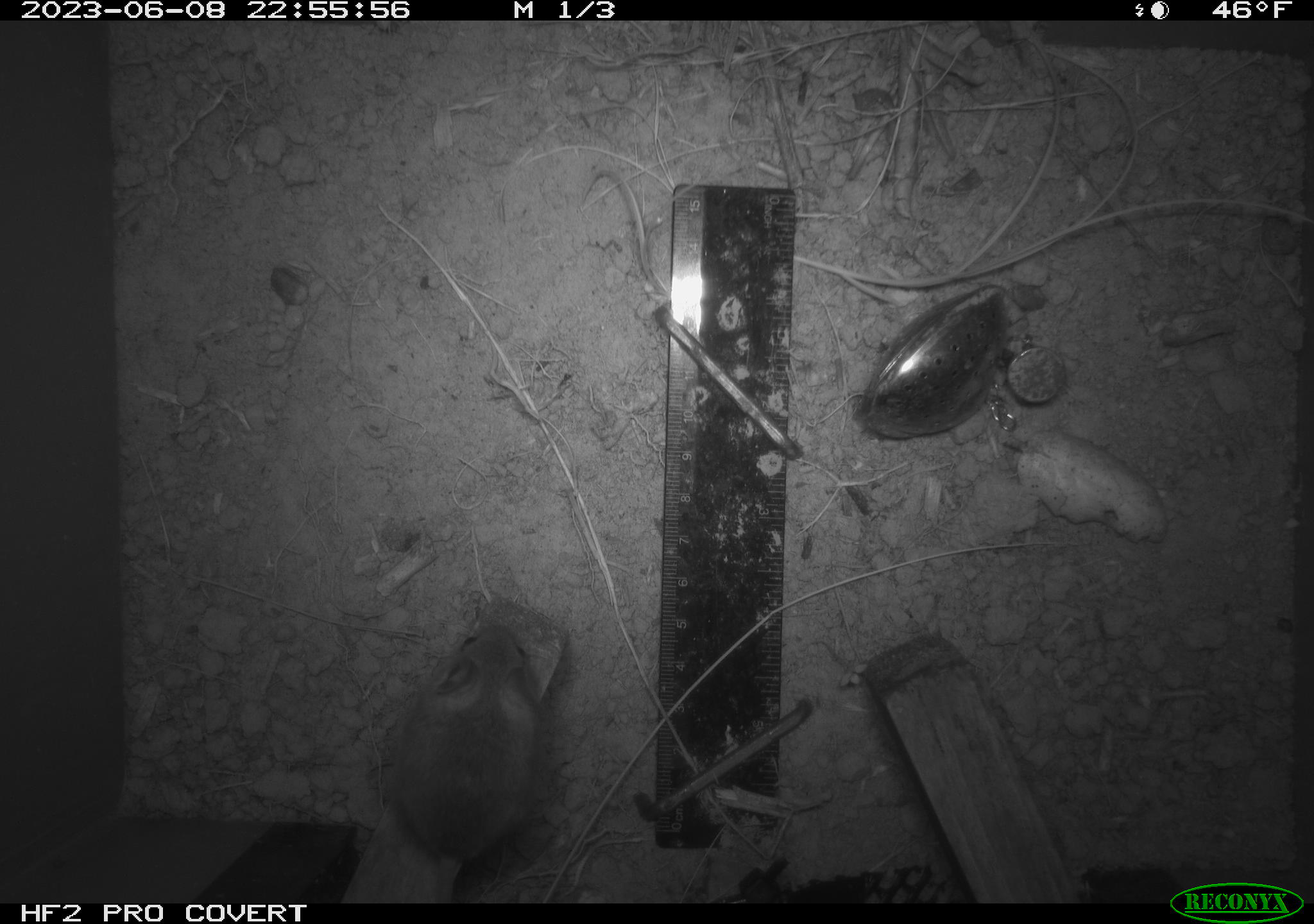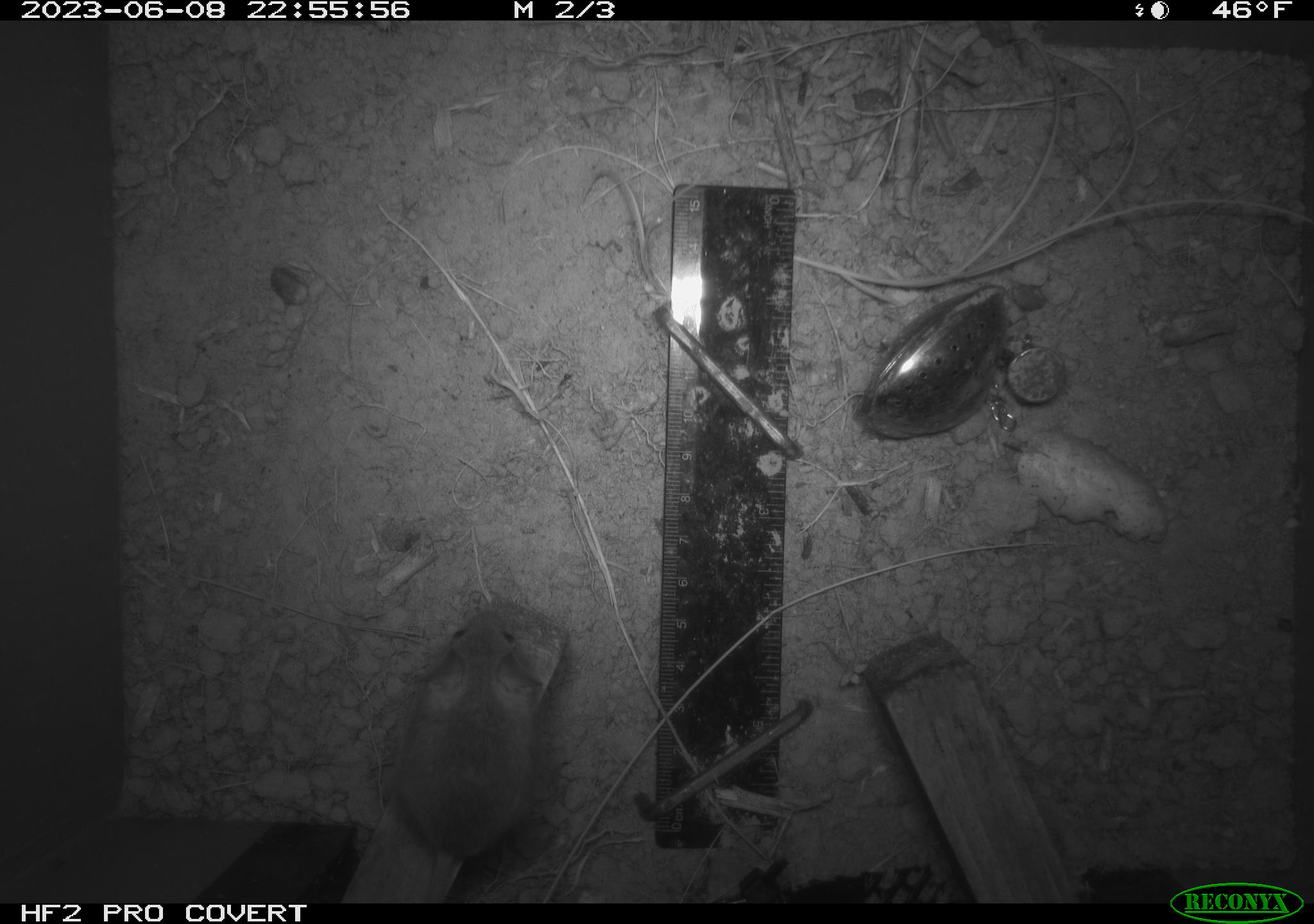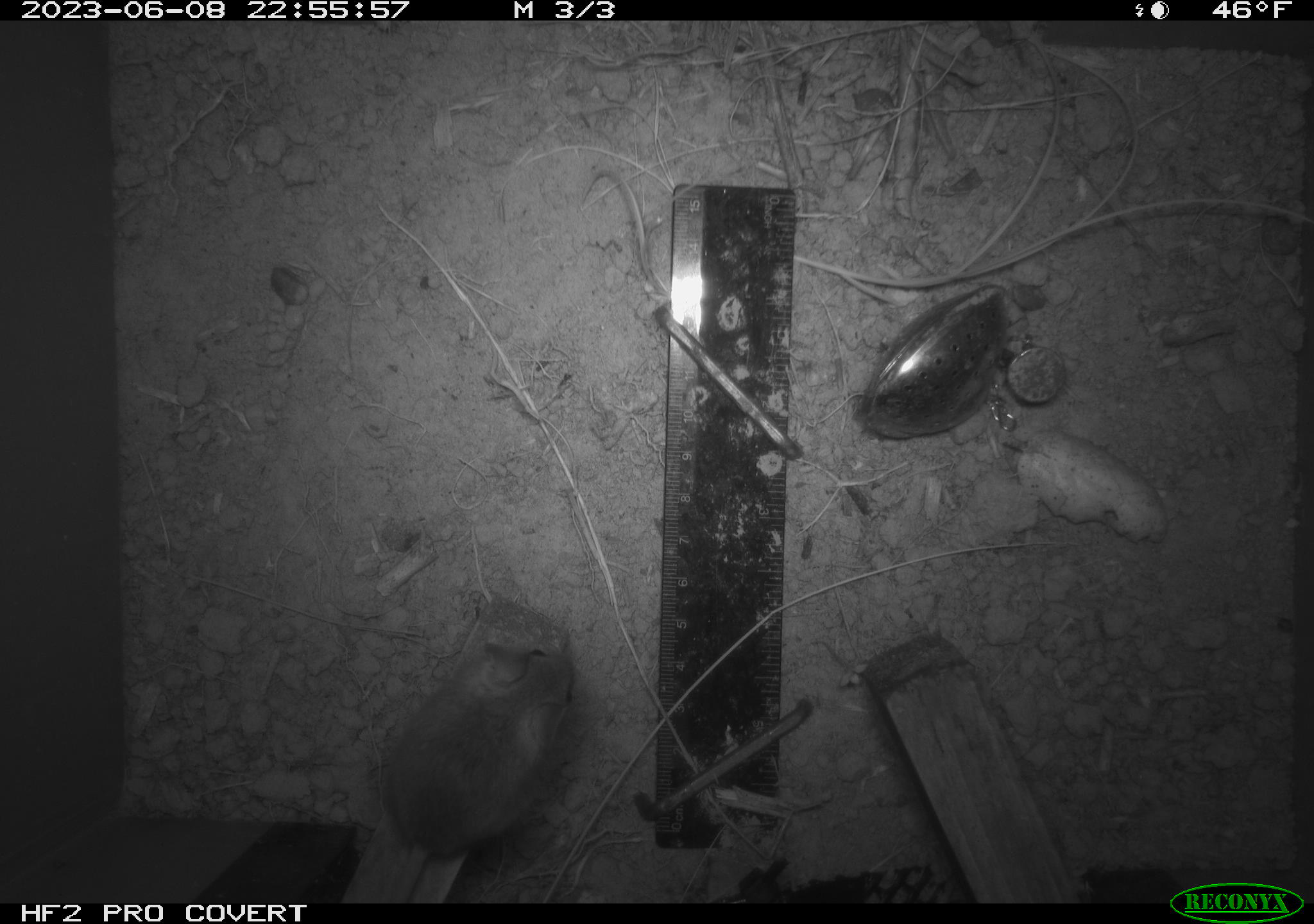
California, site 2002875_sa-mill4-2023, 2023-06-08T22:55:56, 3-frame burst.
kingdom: Animalia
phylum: Chordata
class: Mammalia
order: Rodentia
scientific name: Rodentia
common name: mouse species